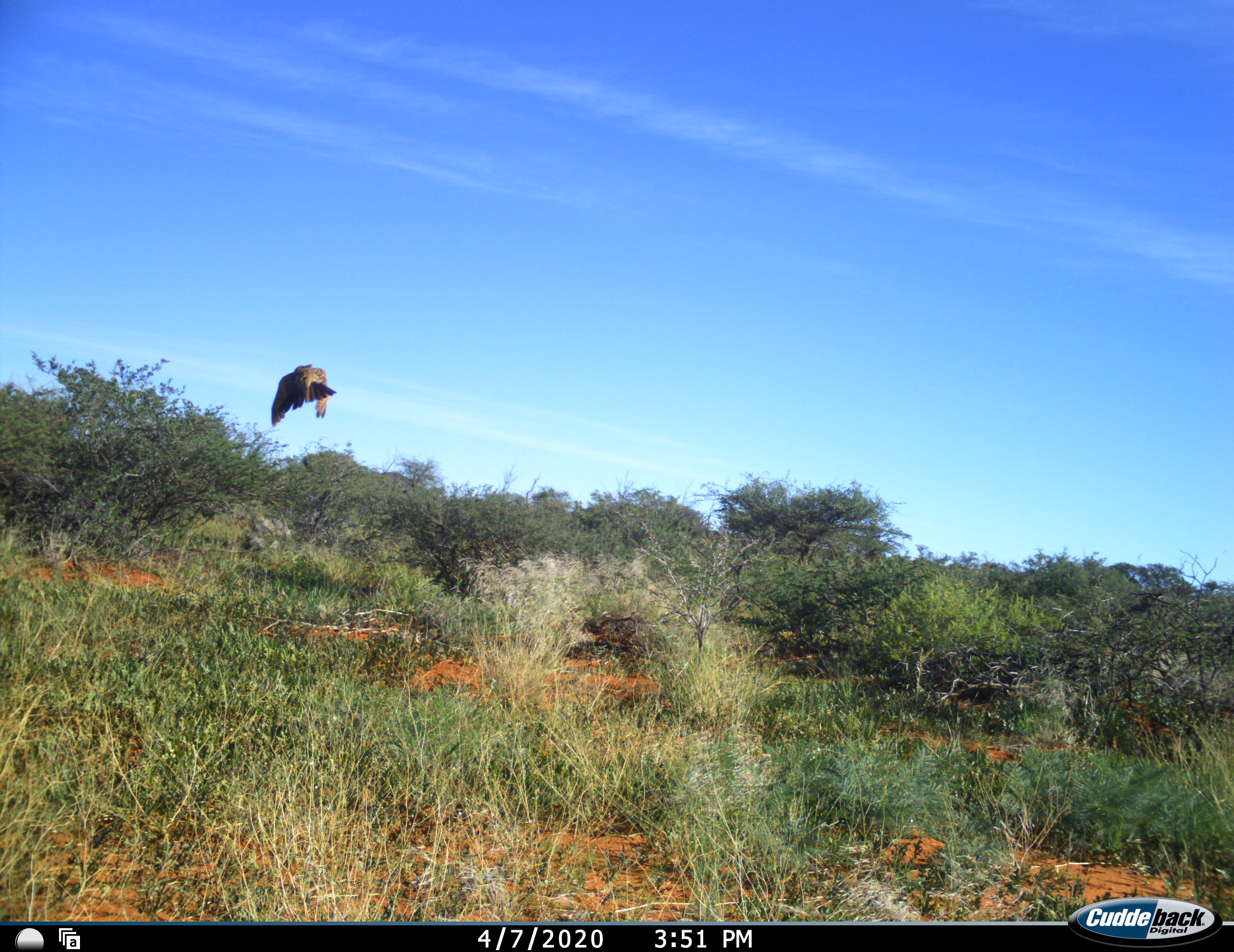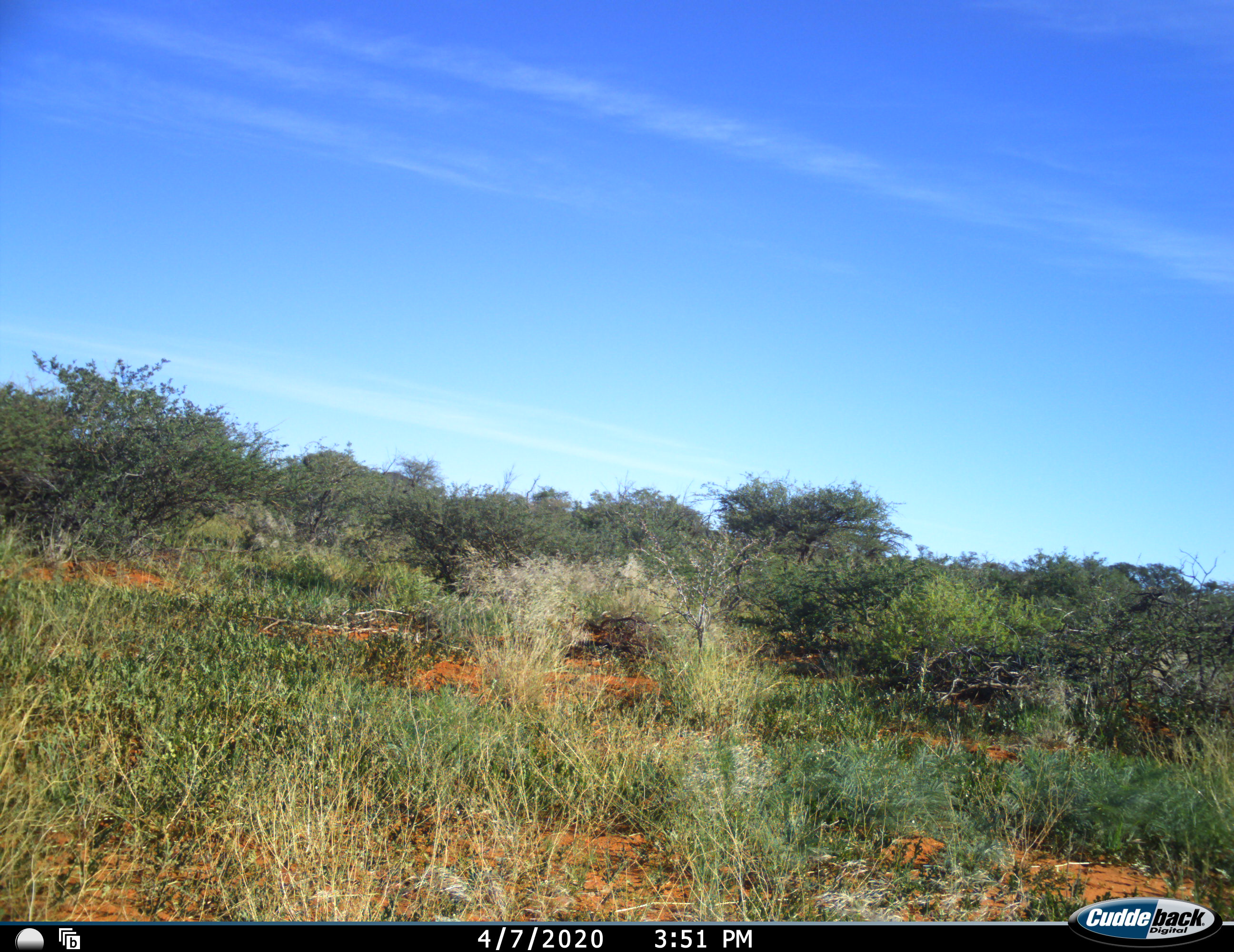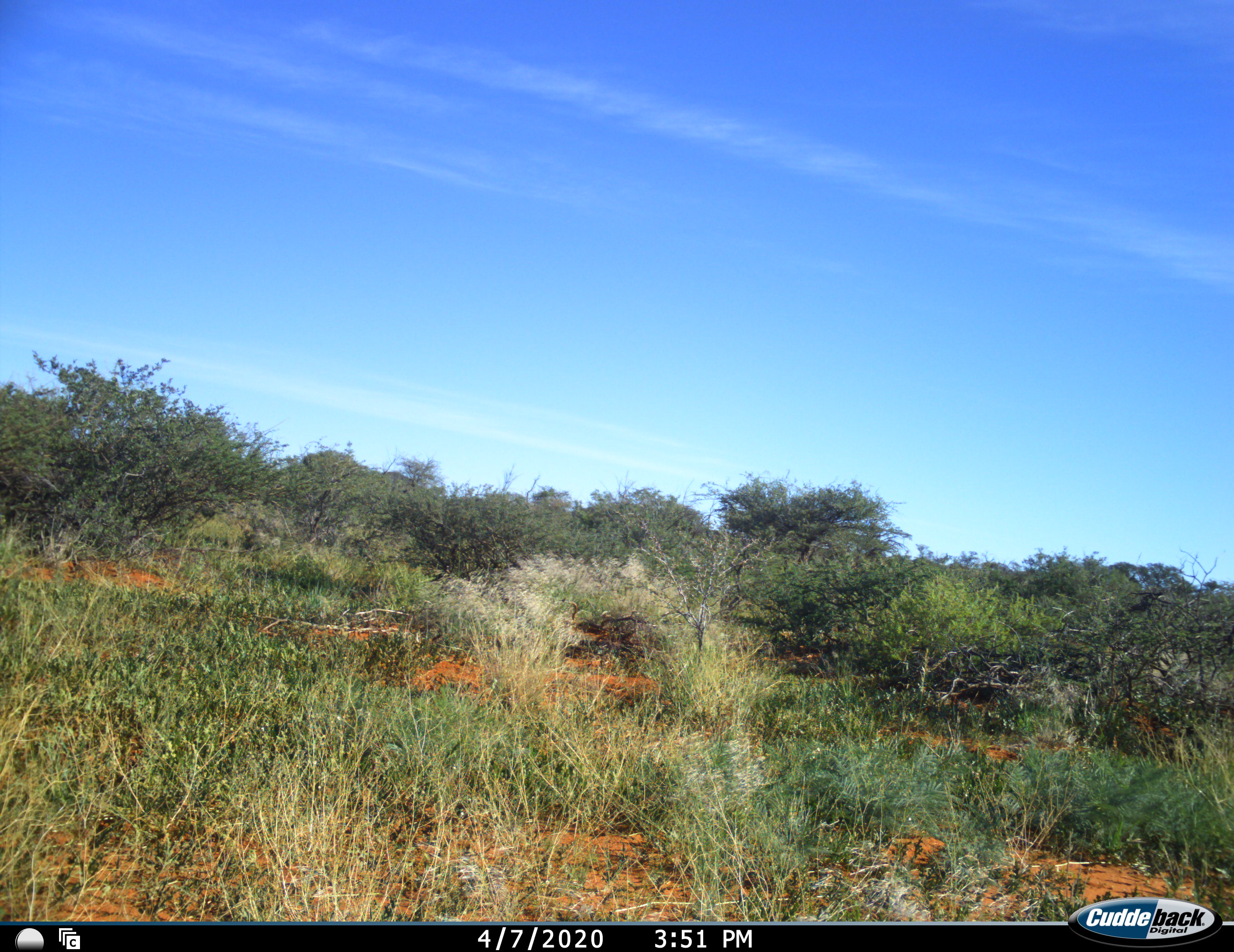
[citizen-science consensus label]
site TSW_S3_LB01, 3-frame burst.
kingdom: Animalia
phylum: Chordata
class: Aves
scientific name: Aves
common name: bird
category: birdother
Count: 1.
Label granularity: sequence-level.